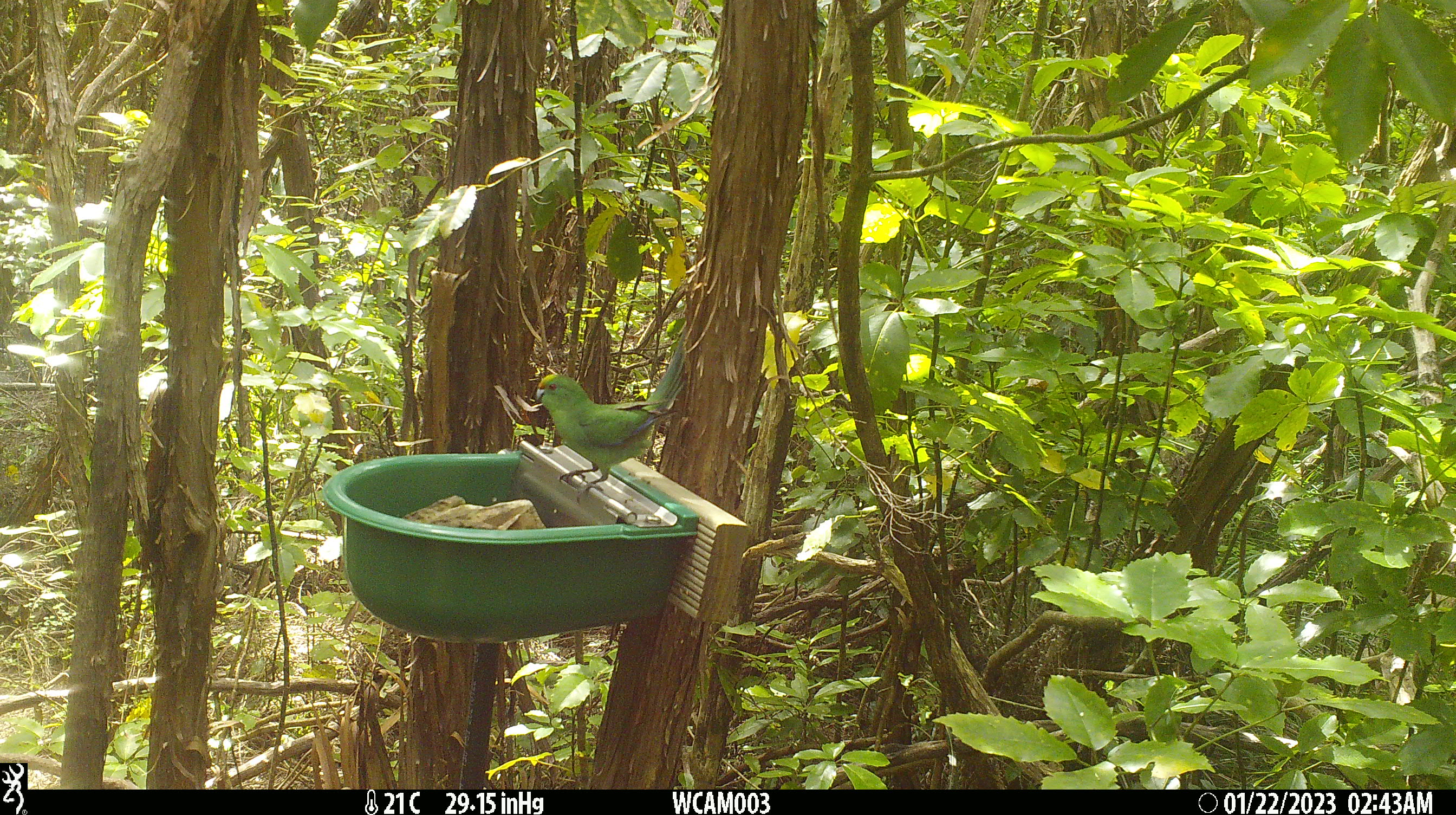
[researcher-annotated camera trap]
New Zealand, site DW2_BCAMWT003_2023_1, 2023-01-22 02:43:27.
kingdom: Animalia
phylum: Chordata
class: Aves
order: Psittaciformes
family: Psittaculidae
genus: Cyanoramphus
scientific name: Cyanoramphus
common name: parakeet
Parakeet (Cyanoramphus).